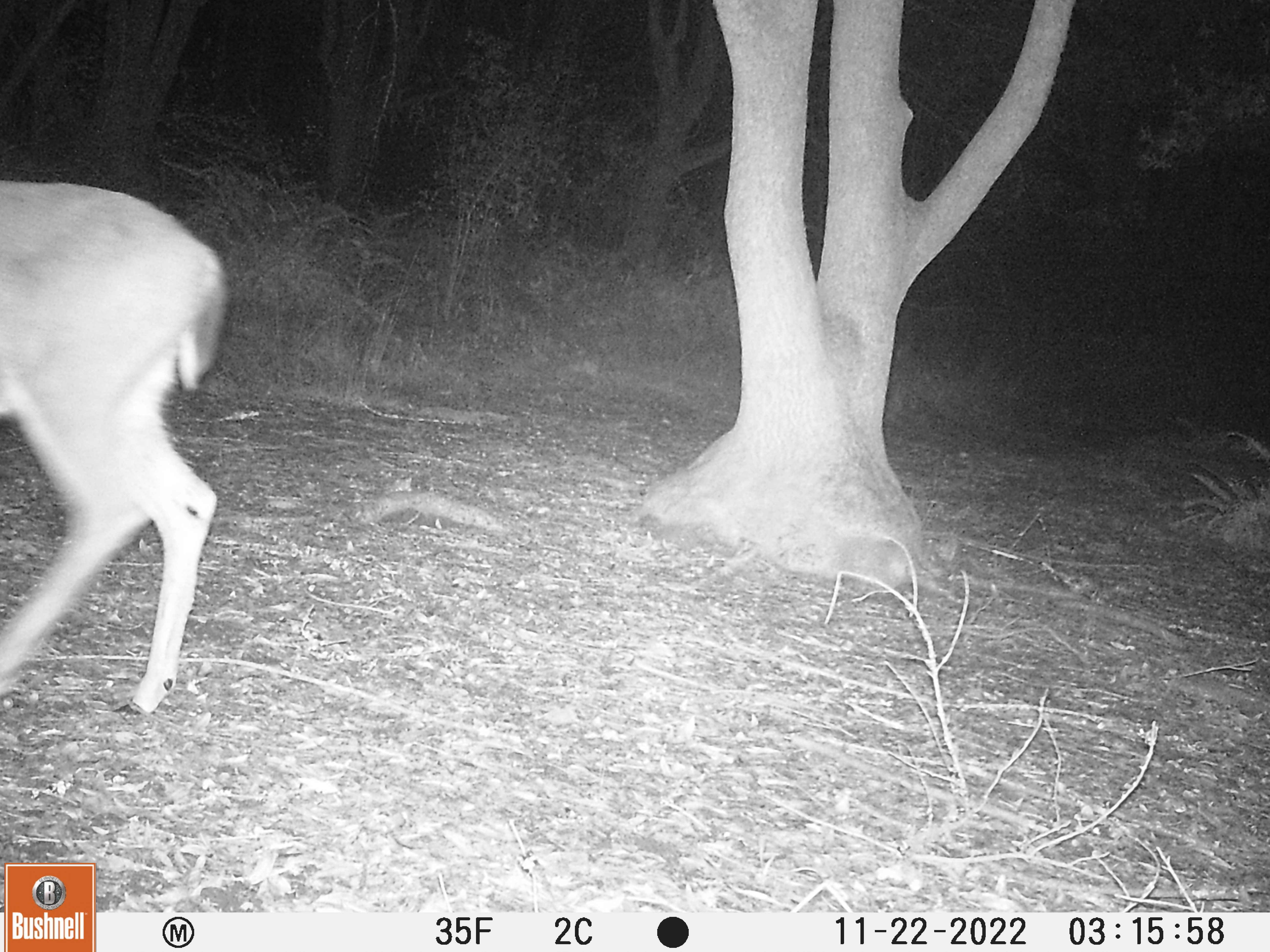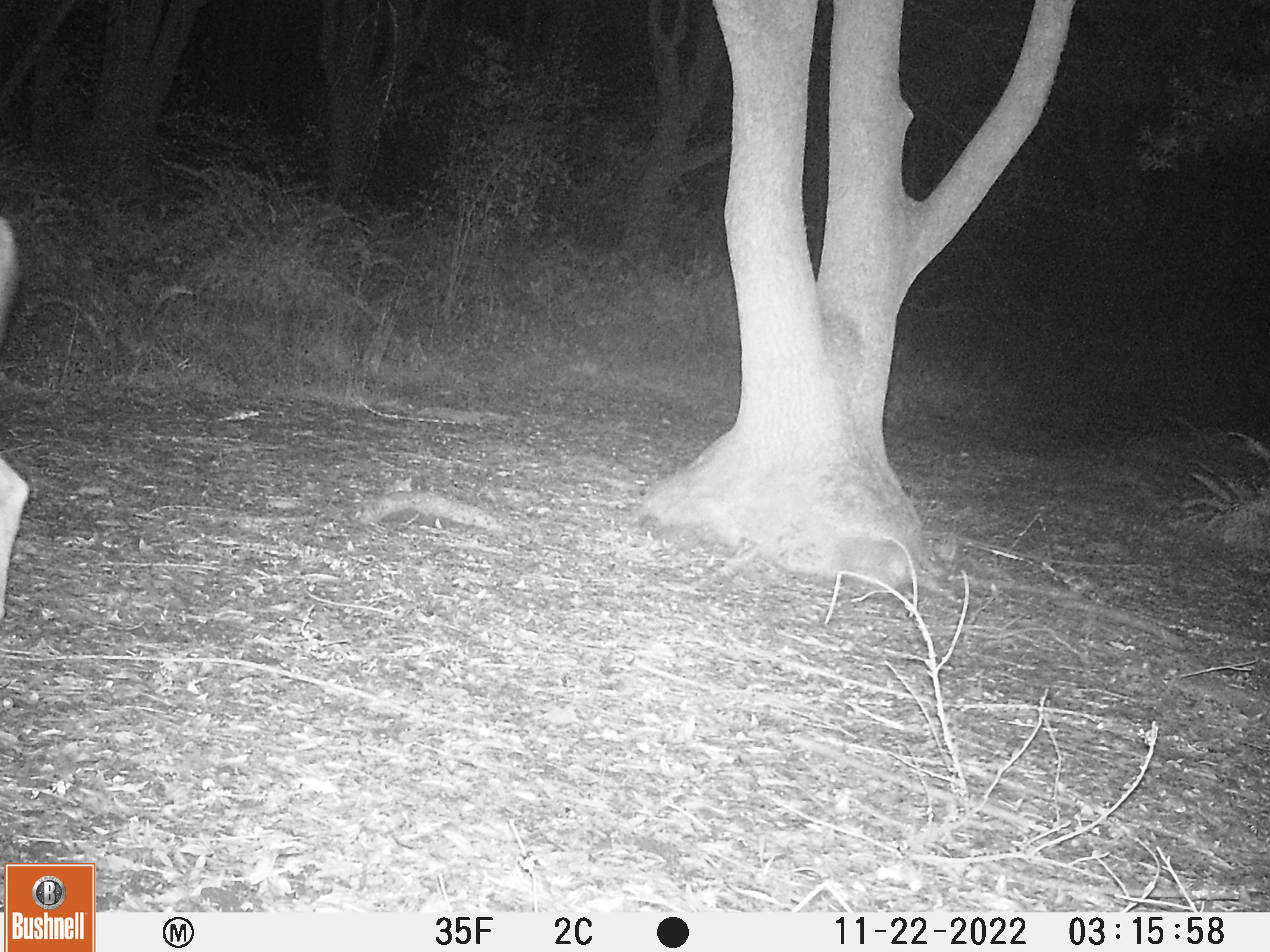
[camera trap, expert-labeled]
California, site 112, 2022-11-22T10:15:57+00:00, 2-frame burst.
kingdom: Animalia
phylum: Chordata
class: Mammalia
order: Artiodactyla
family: Cervidae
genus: Odocoileus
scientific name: Odocoileus hemionus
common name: mule deer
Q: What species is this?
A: Mule deer (Odocoileus hemionus).